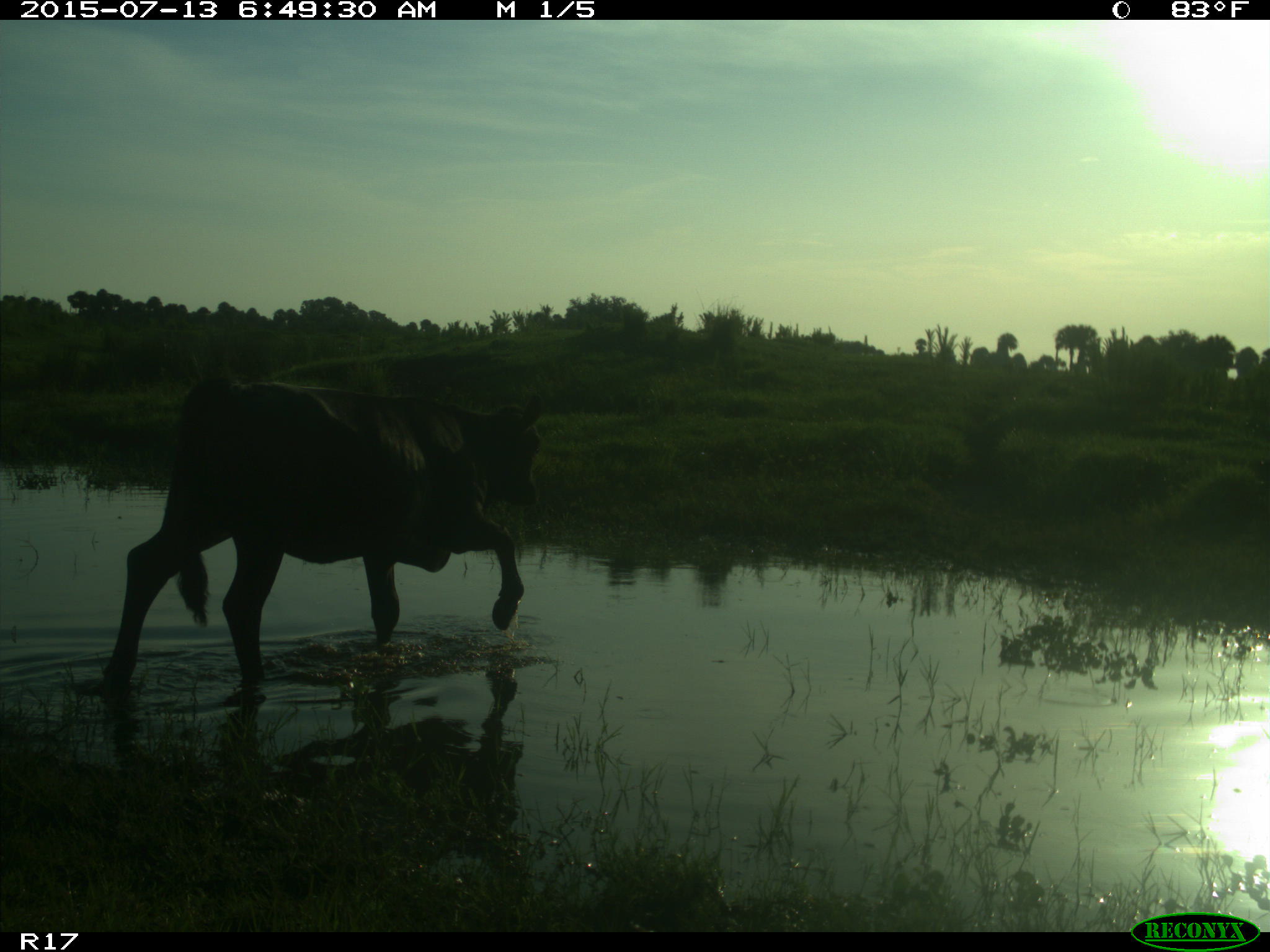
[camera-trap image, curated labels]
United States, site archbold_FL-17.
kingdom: Animalia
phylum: Chordata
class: Mammalia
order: Artiodactyla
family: Bovidae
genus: Bos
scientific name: Bos taurus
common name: domestic cow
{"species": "Bos taurus (domestic cow)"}